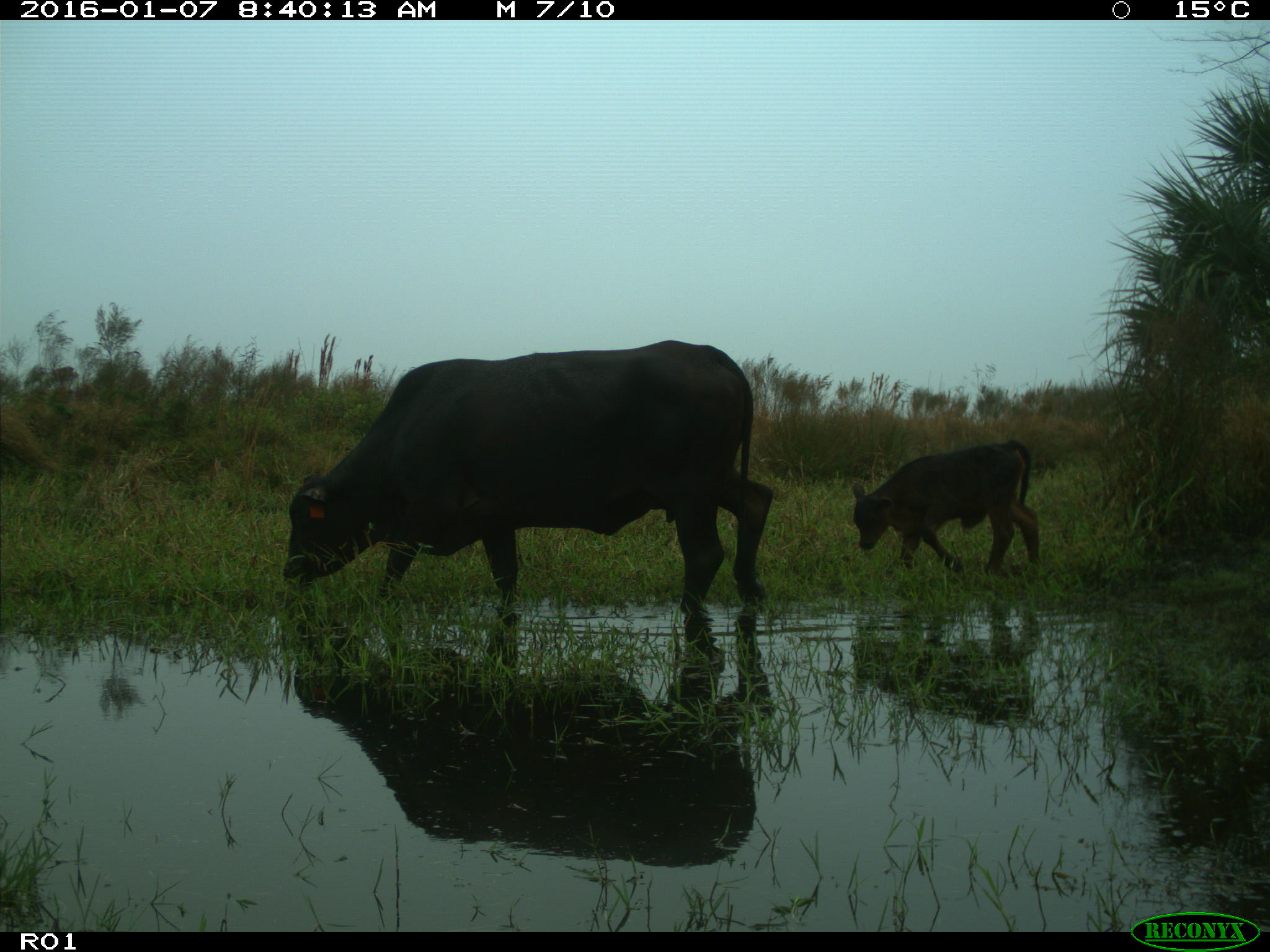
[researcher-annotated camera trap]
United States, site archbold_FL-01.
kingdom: Animalia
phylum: Chordata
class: Mammalia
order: Artiodactyla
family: Bovidae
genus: Bos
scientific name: Bos taurus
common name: domestic cow